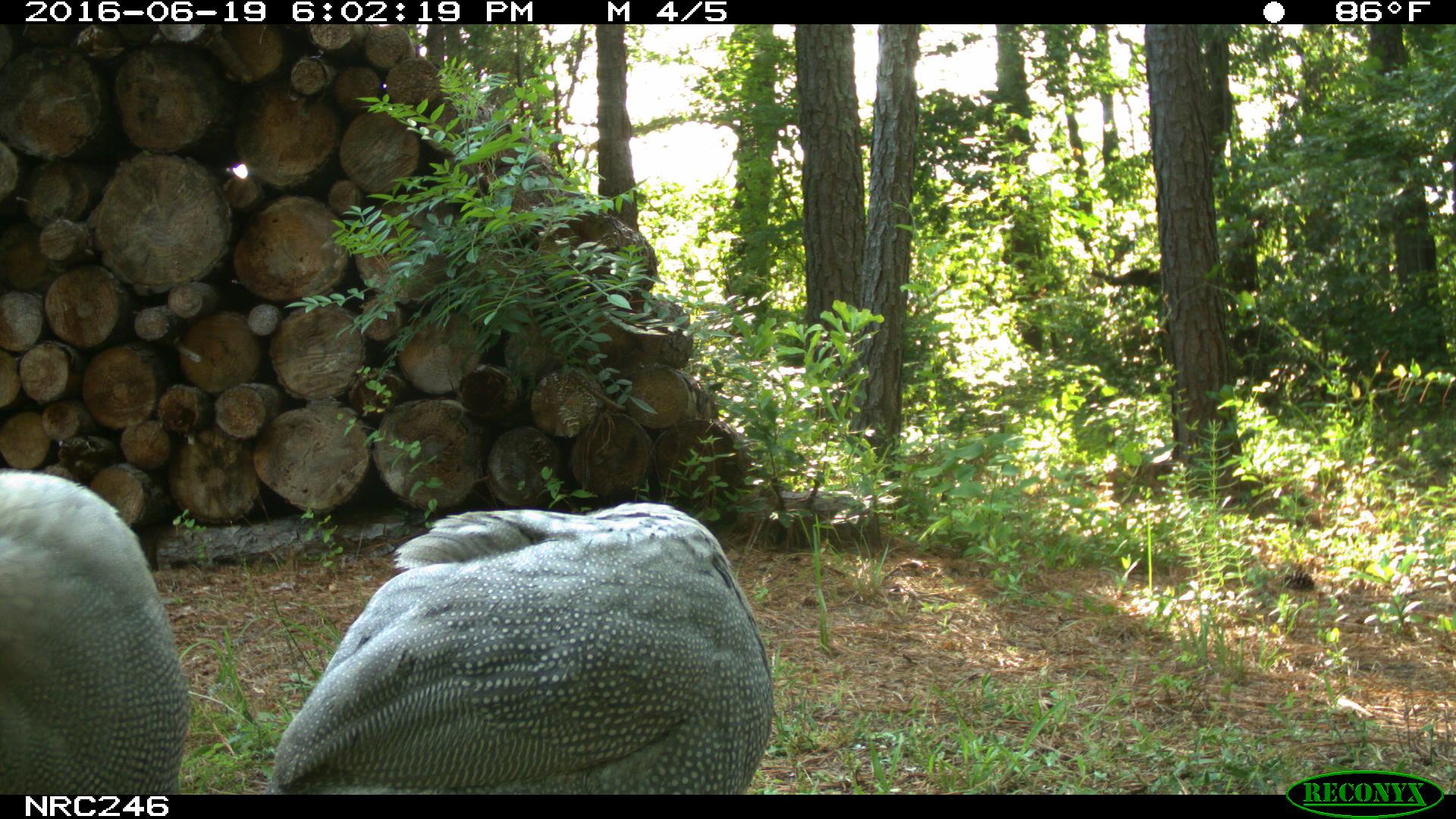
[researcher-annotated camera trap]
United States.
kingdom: Animalia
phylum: Chordata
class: Aves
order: Galliformes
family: Phasianidae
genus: Meleagris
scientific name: Meleagris gallopavo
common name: wild turkey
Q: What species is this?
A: Wild Turkey (Meleagris gallopavo).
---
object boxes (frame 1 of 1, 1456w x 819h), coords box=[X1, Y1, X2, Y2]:
Wild Turkey: box=[261, 505, 774, 787]; box=[7, 457, 187, 811]